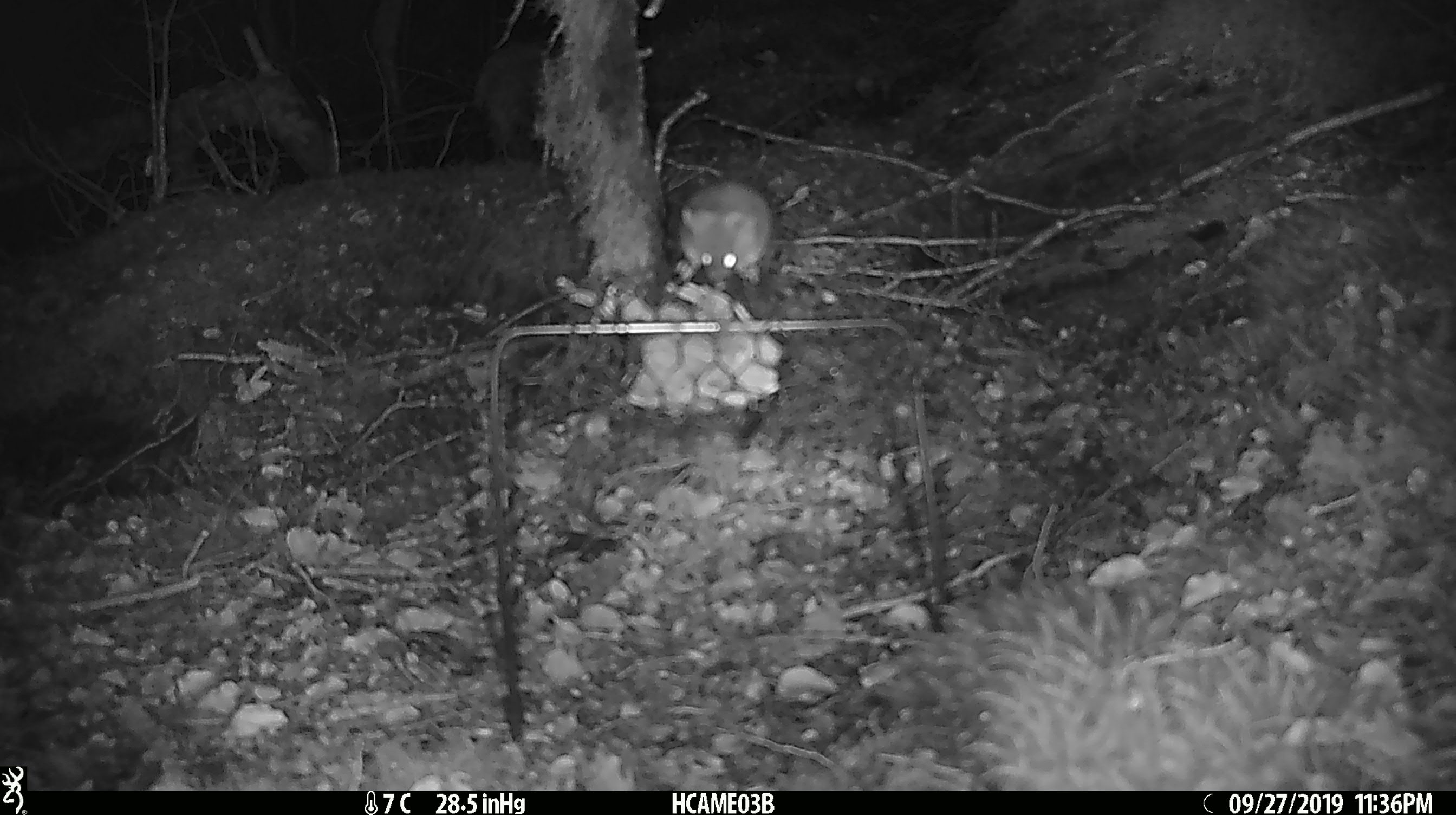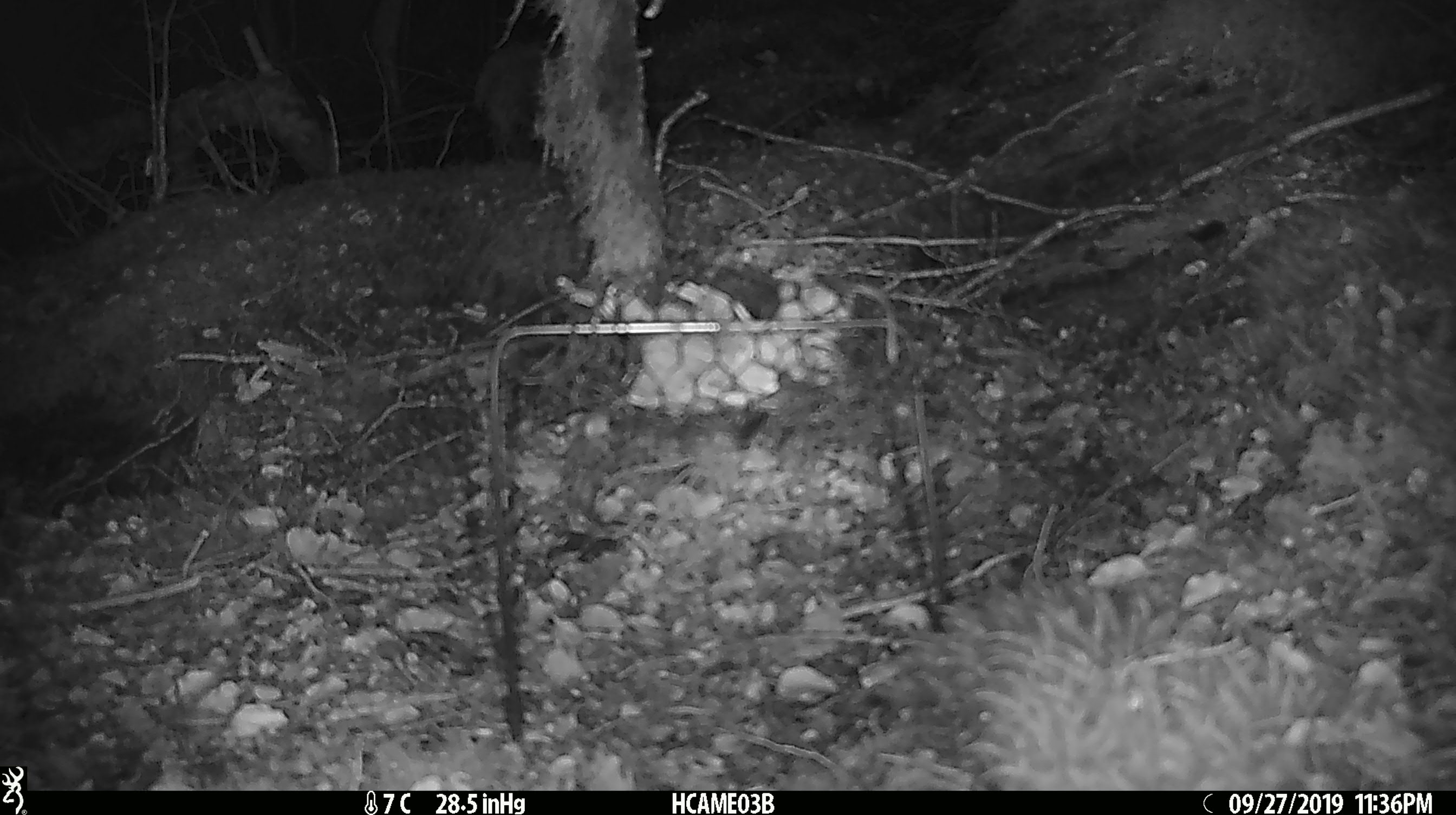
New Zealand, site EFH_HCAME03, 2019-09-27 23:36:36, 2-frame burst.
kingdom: Animalia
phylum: Chordata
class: Mammalia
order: Rodentia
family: Muridae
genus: Mus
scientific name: Mus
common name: mouse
Mouse (Mus).